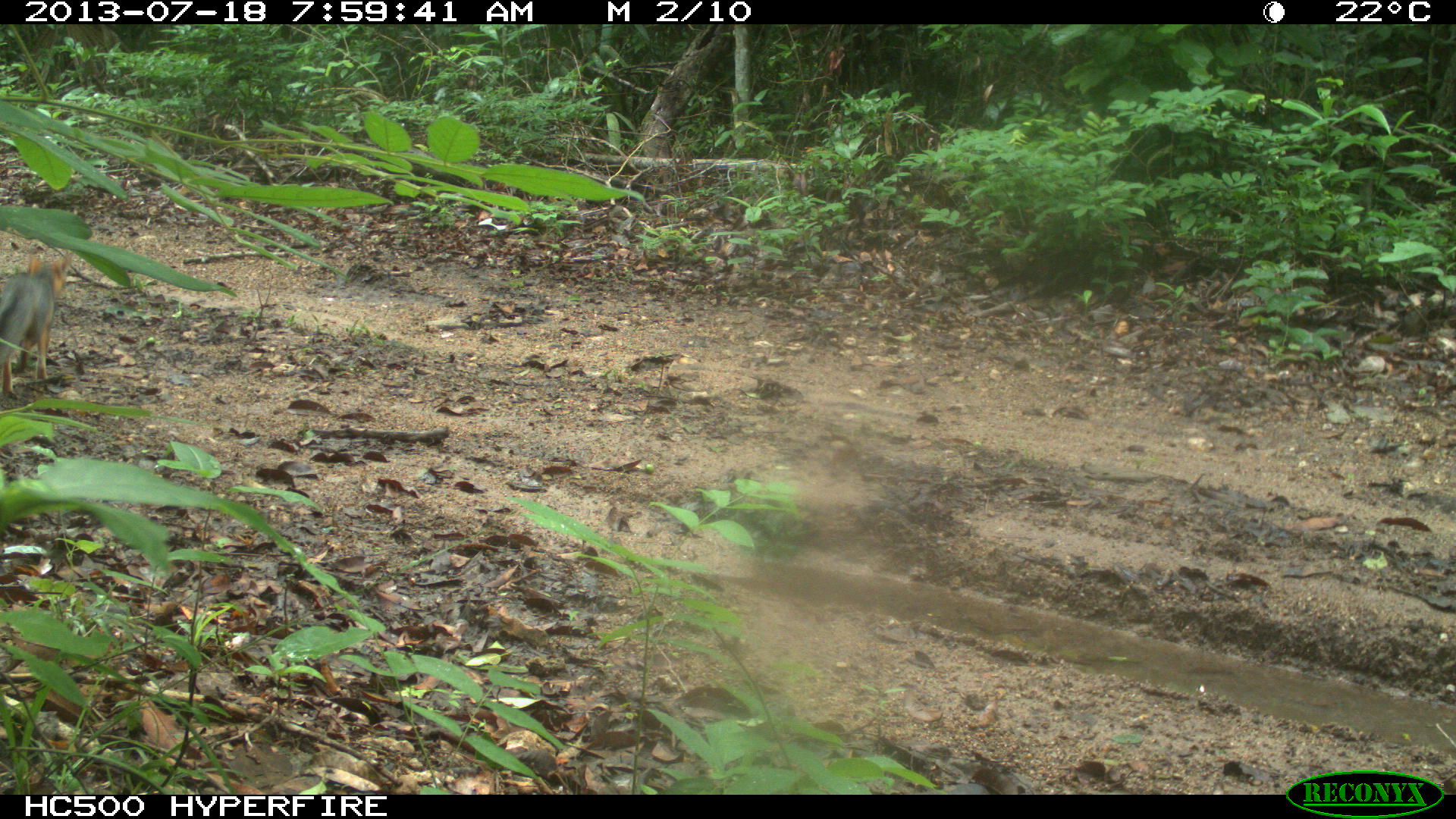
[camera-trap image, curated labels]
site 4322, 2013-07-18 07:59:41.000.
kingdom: Animalia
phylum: Chordata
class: Mammalia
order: Carnivora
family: Canidae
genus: Urocyon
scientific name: Urocyon cinereoargenteus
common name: gray fox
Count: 1.